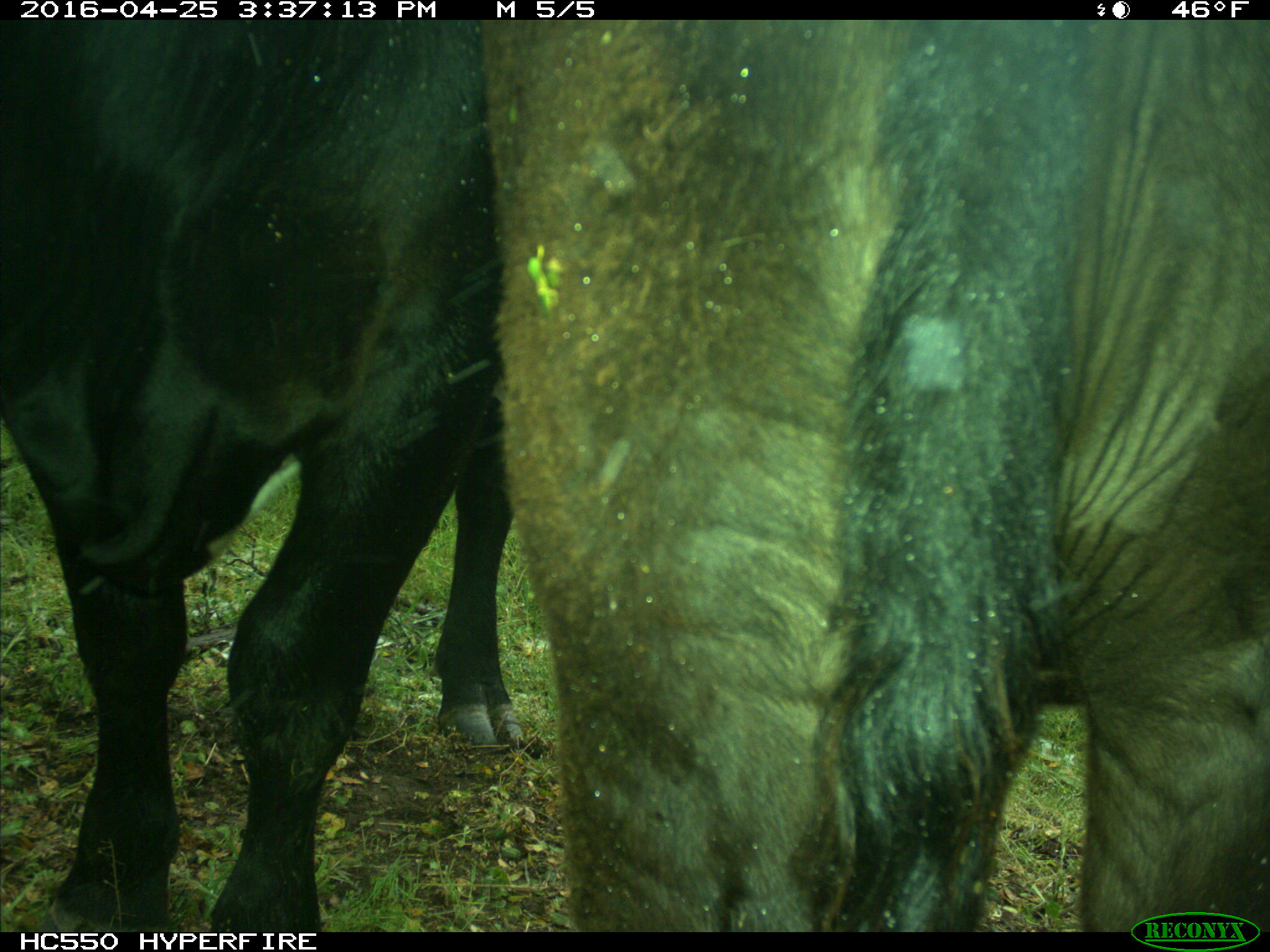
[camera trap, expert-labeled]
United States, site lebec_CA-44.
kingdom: Animalia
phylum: Chordata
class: Mammalia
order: Artiodactyla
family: Bovidae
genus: Bos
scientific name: Bos taurus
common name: domestic cow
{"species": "Bos taurus (domestic cow)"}